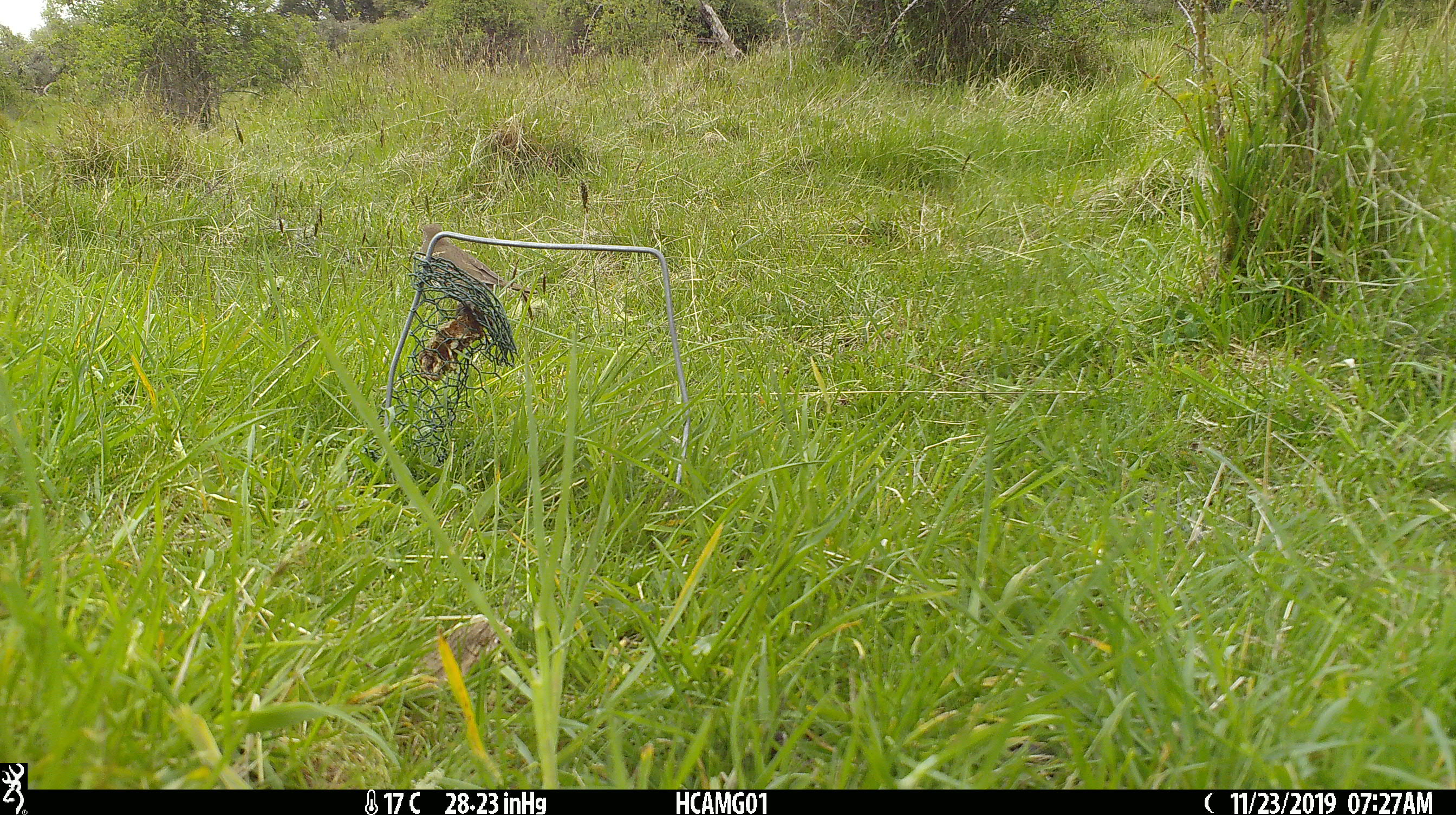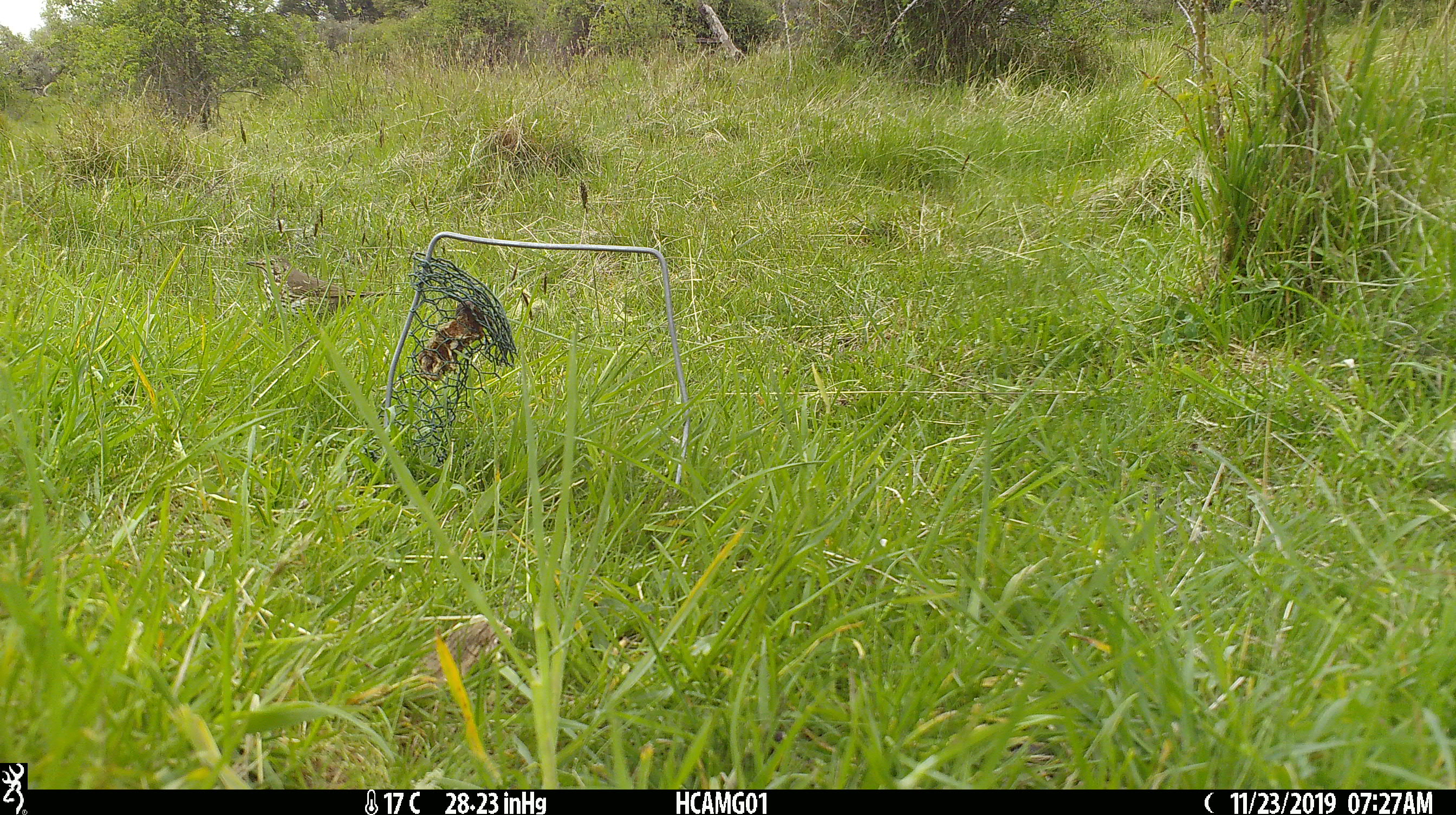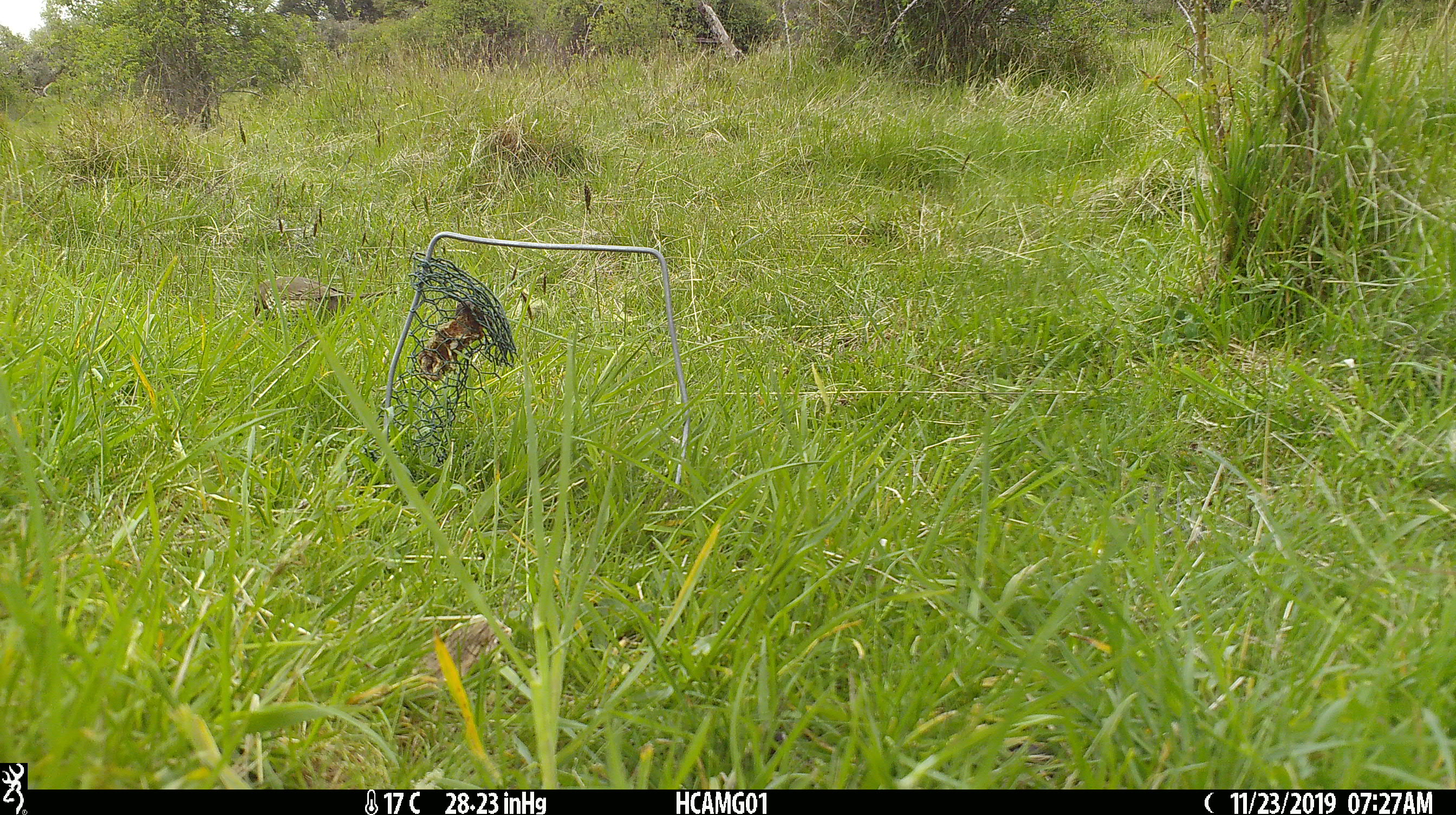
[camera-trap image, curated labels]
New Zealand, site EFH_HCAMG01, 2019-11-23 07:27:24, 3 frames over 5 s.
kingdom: Animalia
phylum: Chordata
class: Aves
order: Passeriformes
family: Turdidae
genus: Turdus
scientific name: Turdus philomelos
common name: song thrush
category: thrush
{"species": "thrush (song thrush) (Turdus philomelos)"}